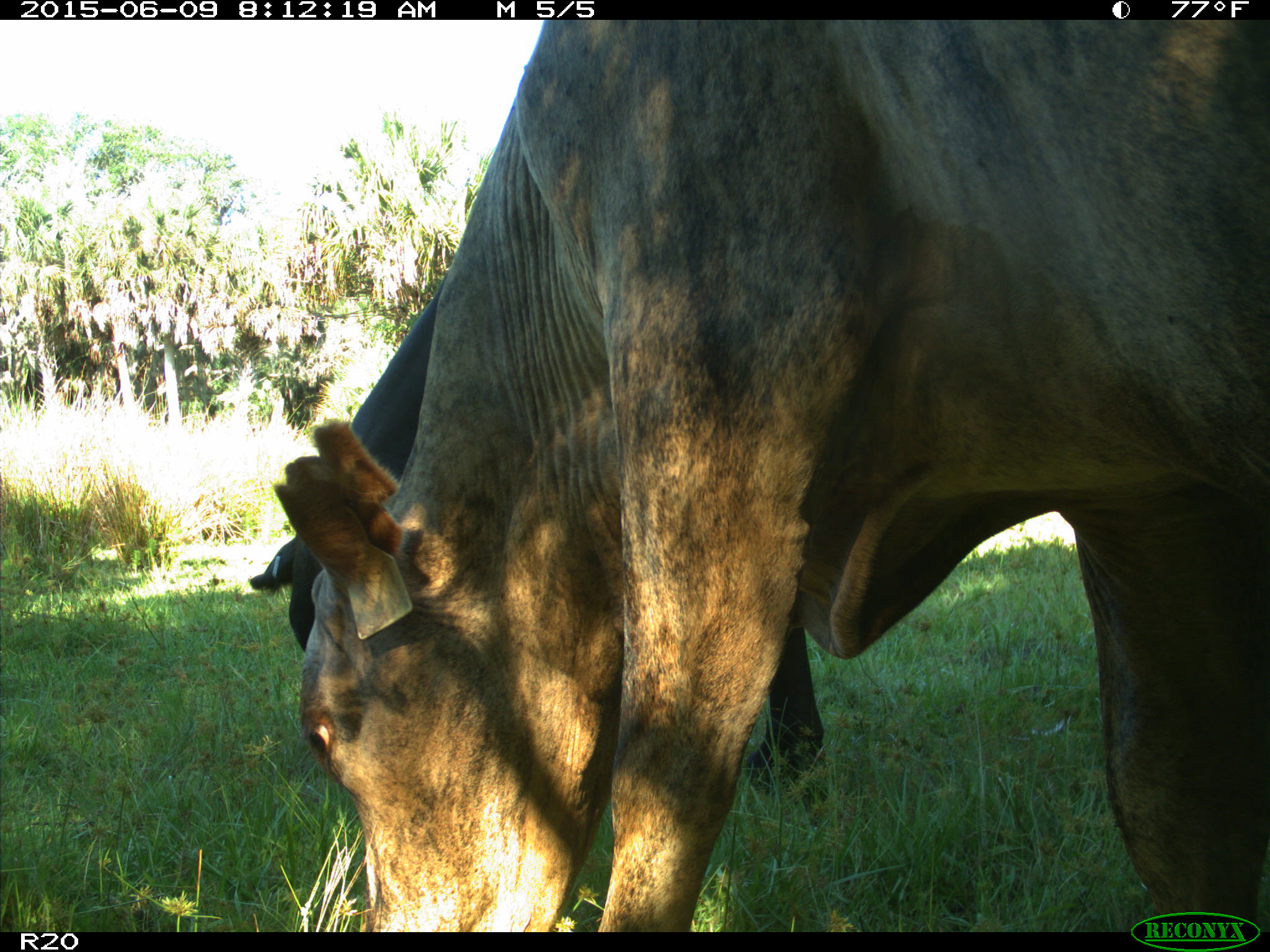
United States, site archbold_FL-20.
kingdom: Animalia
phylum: Chordata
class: Mammalia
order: Artiodactyla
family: Bovidae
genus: Bos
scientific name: Bos taurus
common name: domestic cow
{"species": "Bos taurus (domestic cow)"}